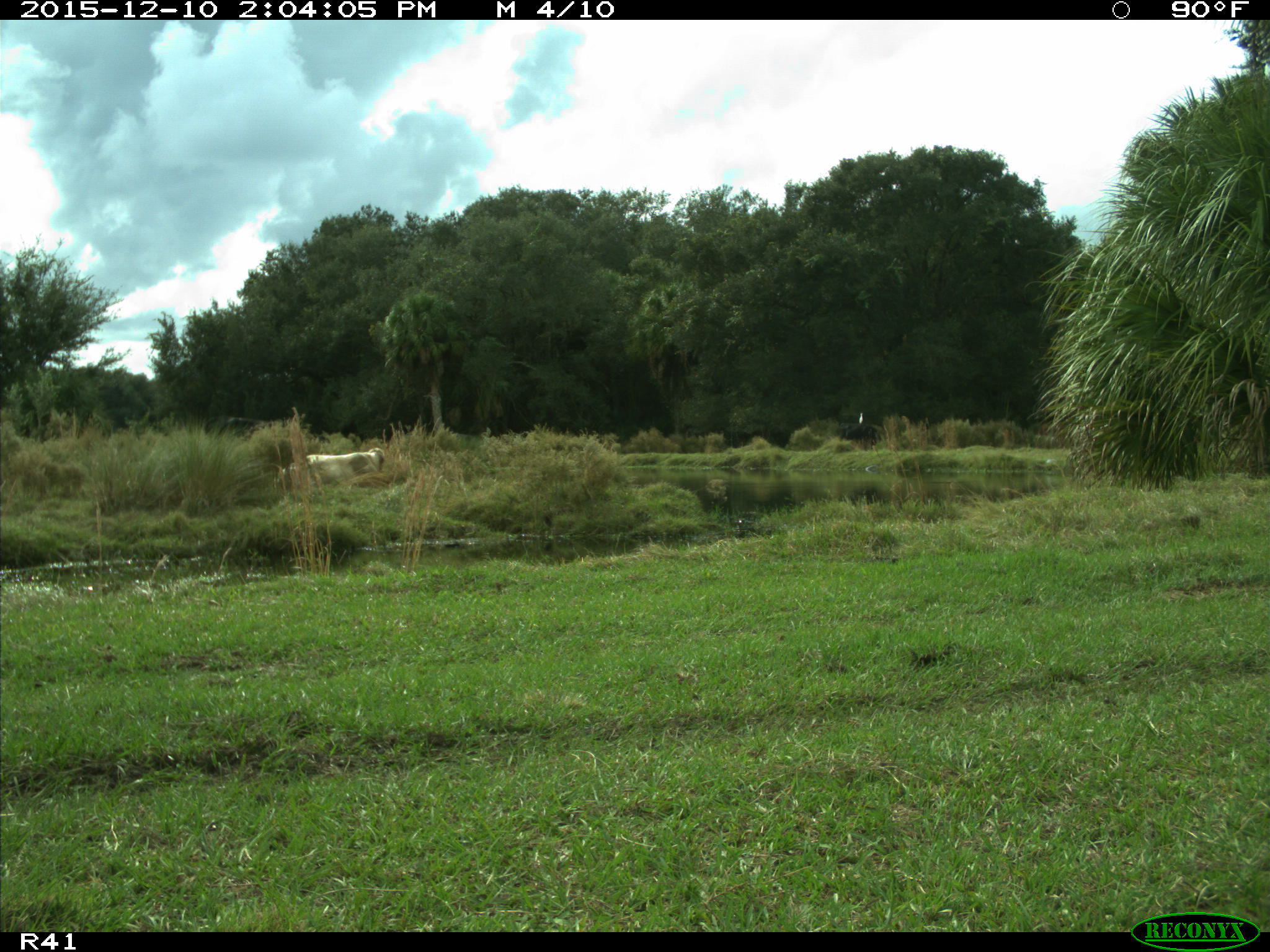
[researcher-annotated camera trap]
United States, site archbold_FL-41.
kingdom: Animalia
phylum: Chordata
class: Mammalia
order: Artiodactyla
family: Bovidae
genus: Bos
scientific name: Bos taurus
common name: domestic cow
Bos taurus (domestic cow).